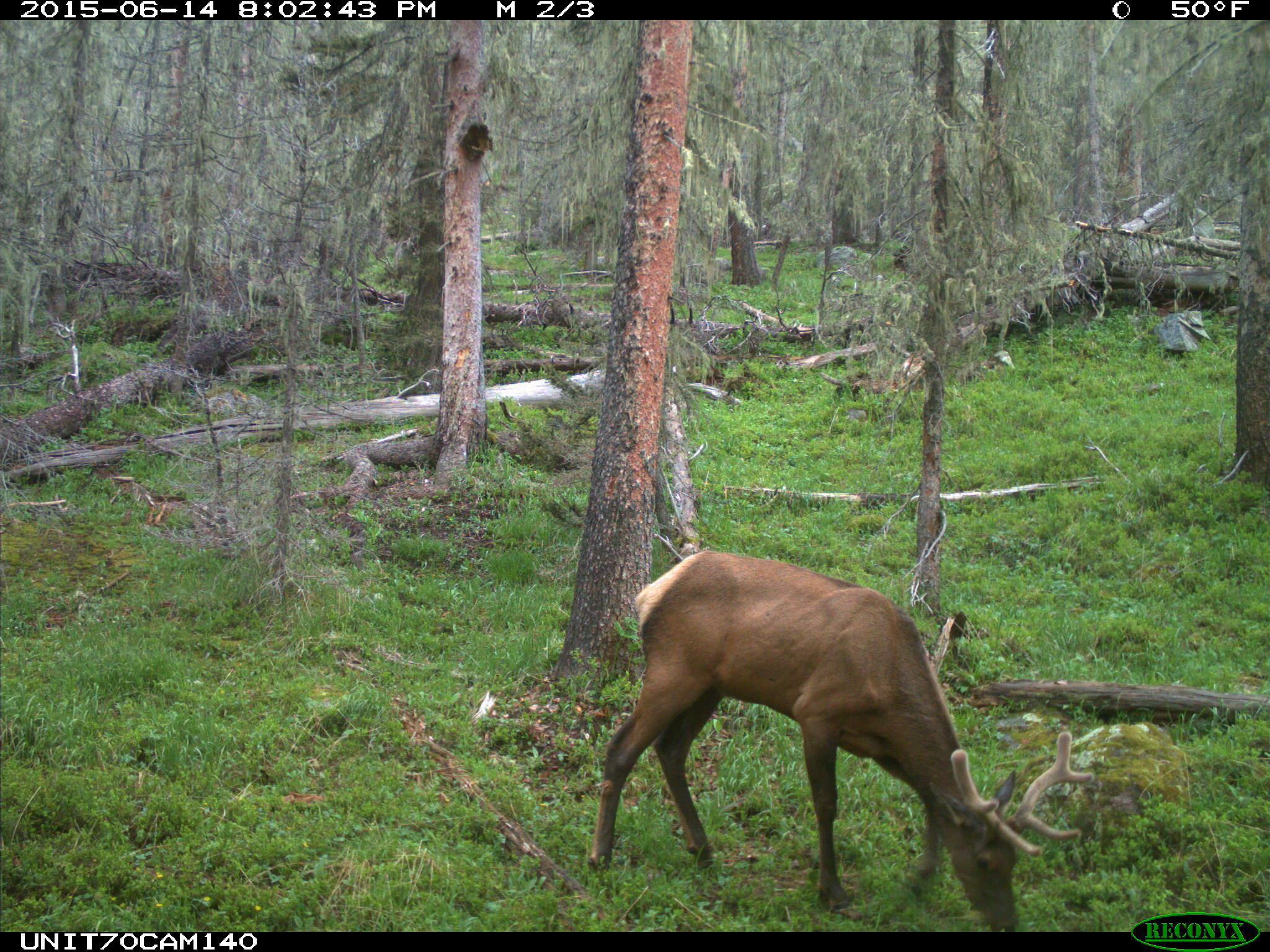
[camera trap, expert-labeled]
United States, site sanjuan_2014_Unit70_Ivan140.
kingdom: Animalia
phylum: Chordata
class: Mammalia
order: Artiodactyla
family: Cervidae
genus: Cervus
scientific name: Cervus elaphus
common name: red deer